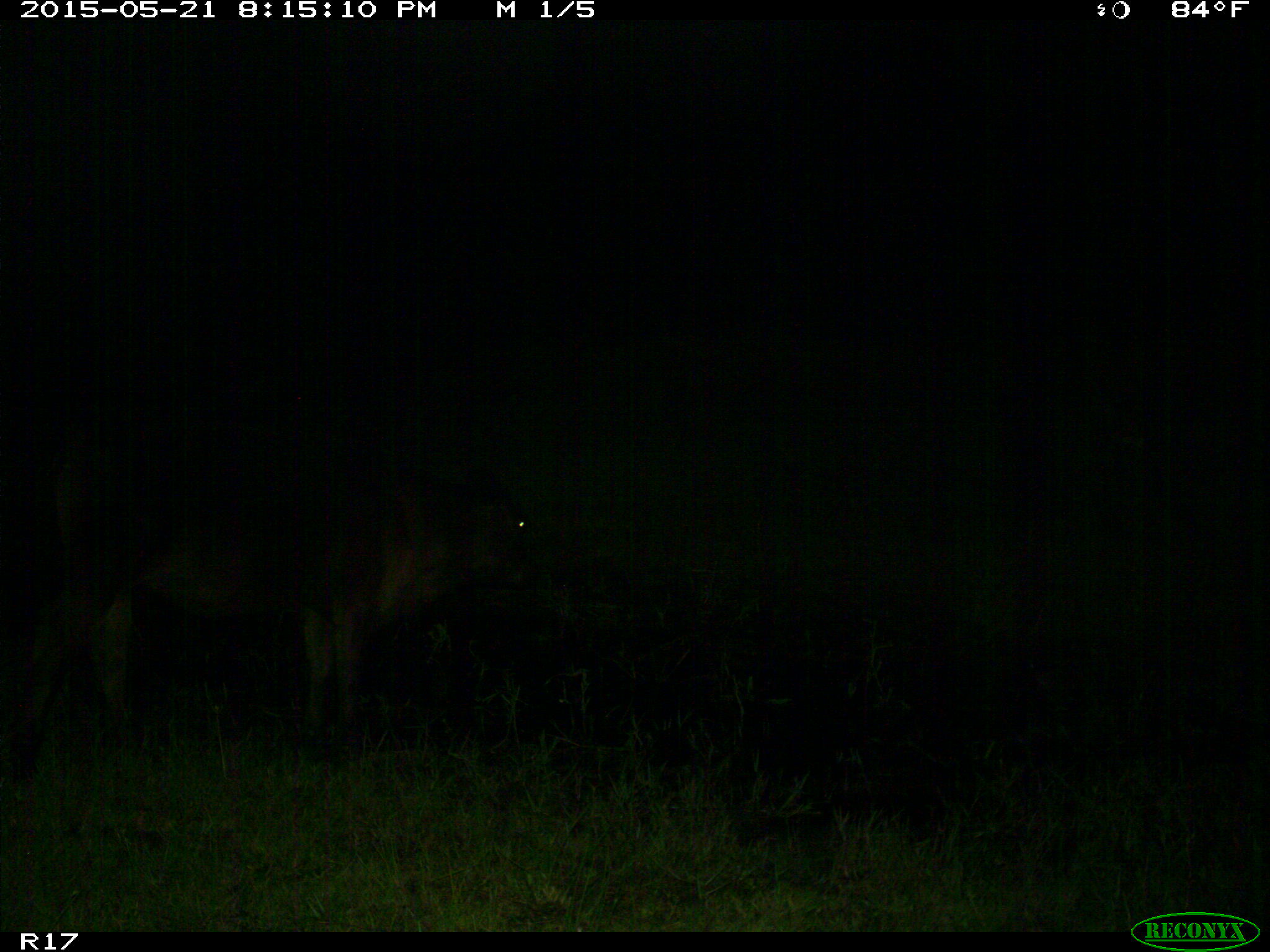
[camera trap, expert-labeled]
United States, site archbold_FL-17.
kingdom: Animalia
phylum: Chordata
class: Mammalia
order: Artiodactyla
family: Bovidae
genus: Bos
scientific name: Bos taurus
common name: domestic cow